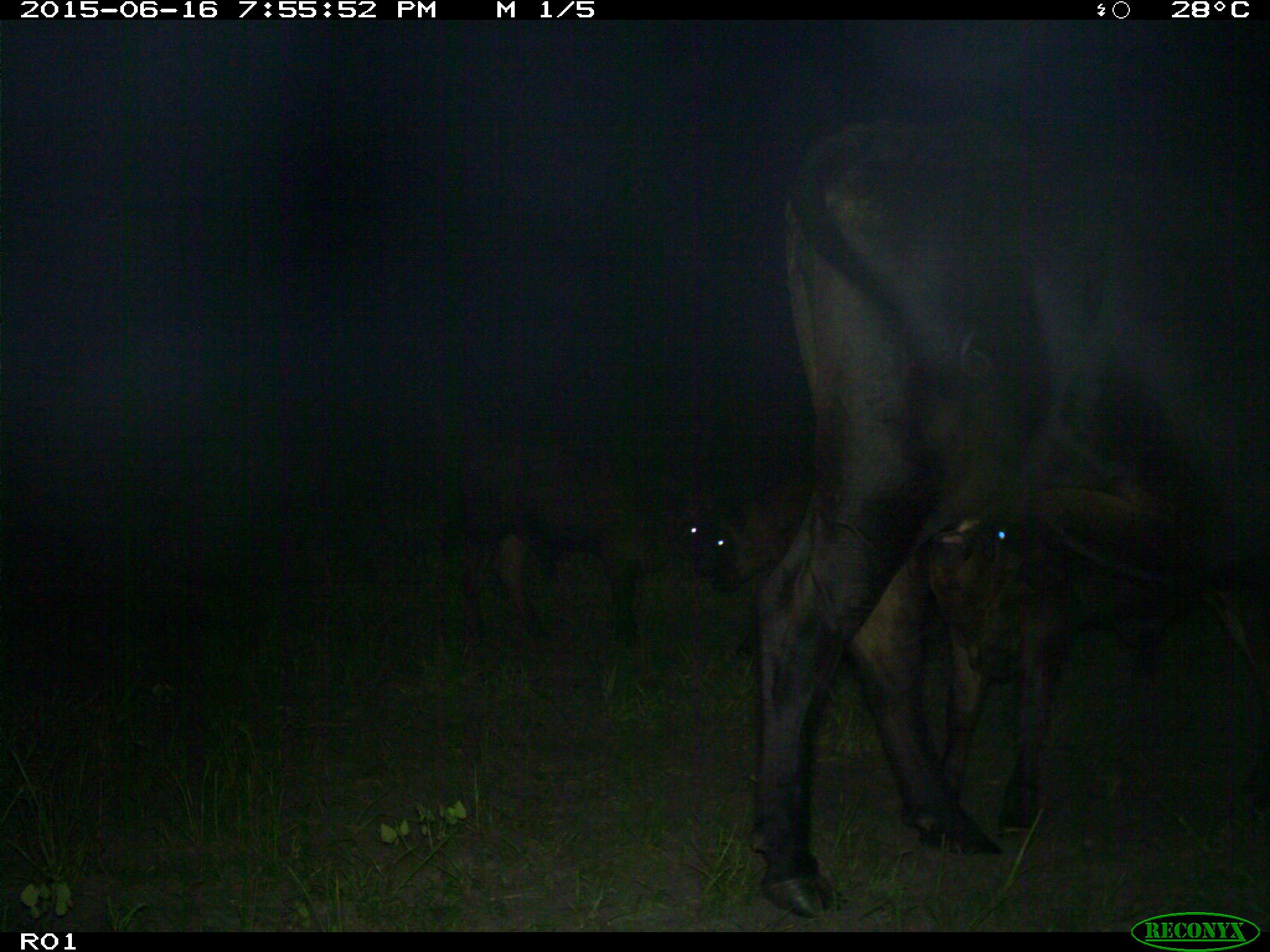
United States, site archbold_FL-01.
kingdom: Animalia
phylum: Chordata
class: Mammalia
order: Artiodactyla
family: Bovidae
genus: Bos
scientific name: Bos taurus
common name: domestic cow